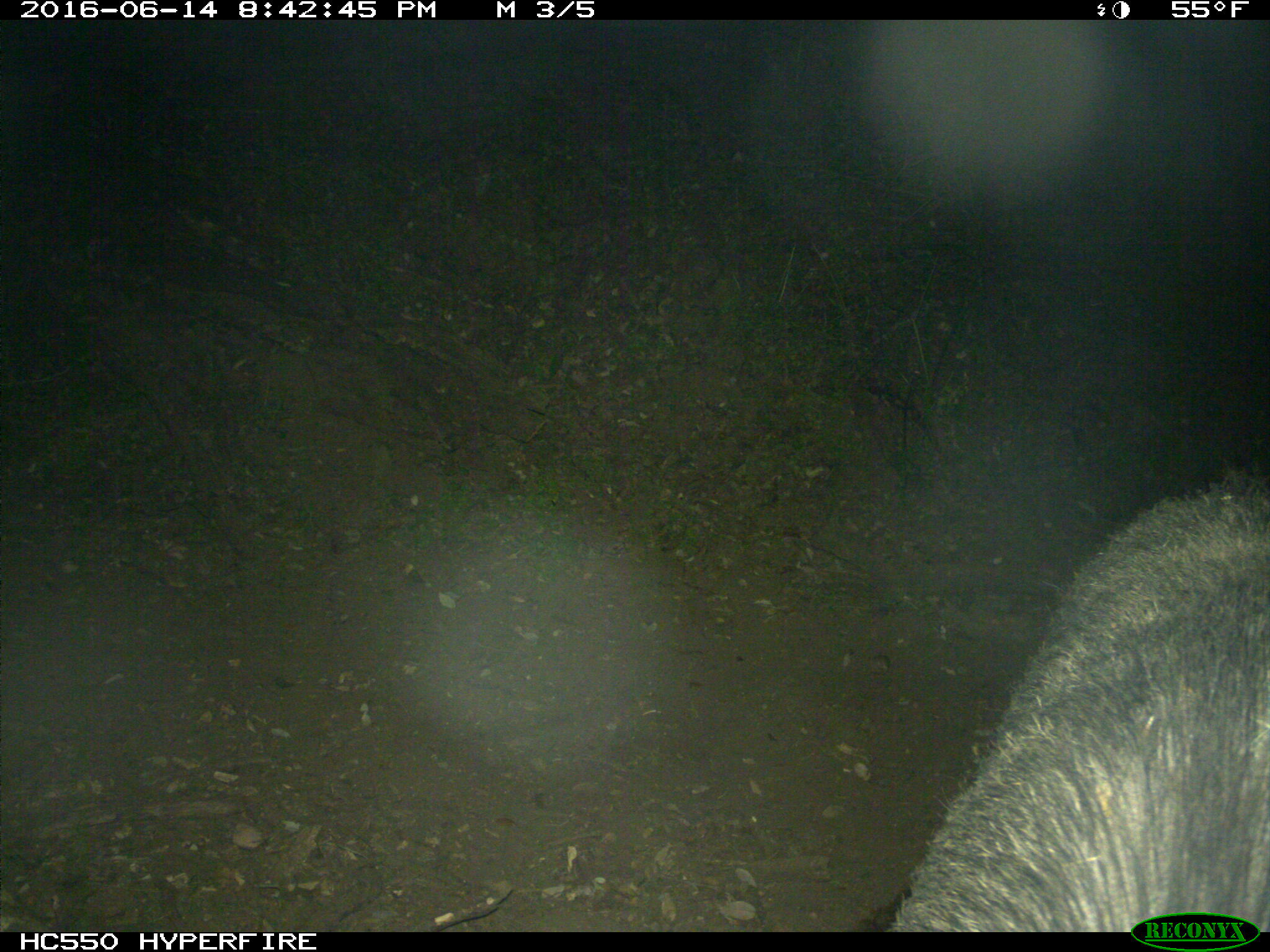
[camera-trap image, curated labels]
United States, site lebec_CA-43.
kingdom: Animalia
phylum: Chordata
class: Mammalia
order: Artiodactyla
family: Suidae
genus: Sus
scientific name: Sus scrofa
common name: wild boar